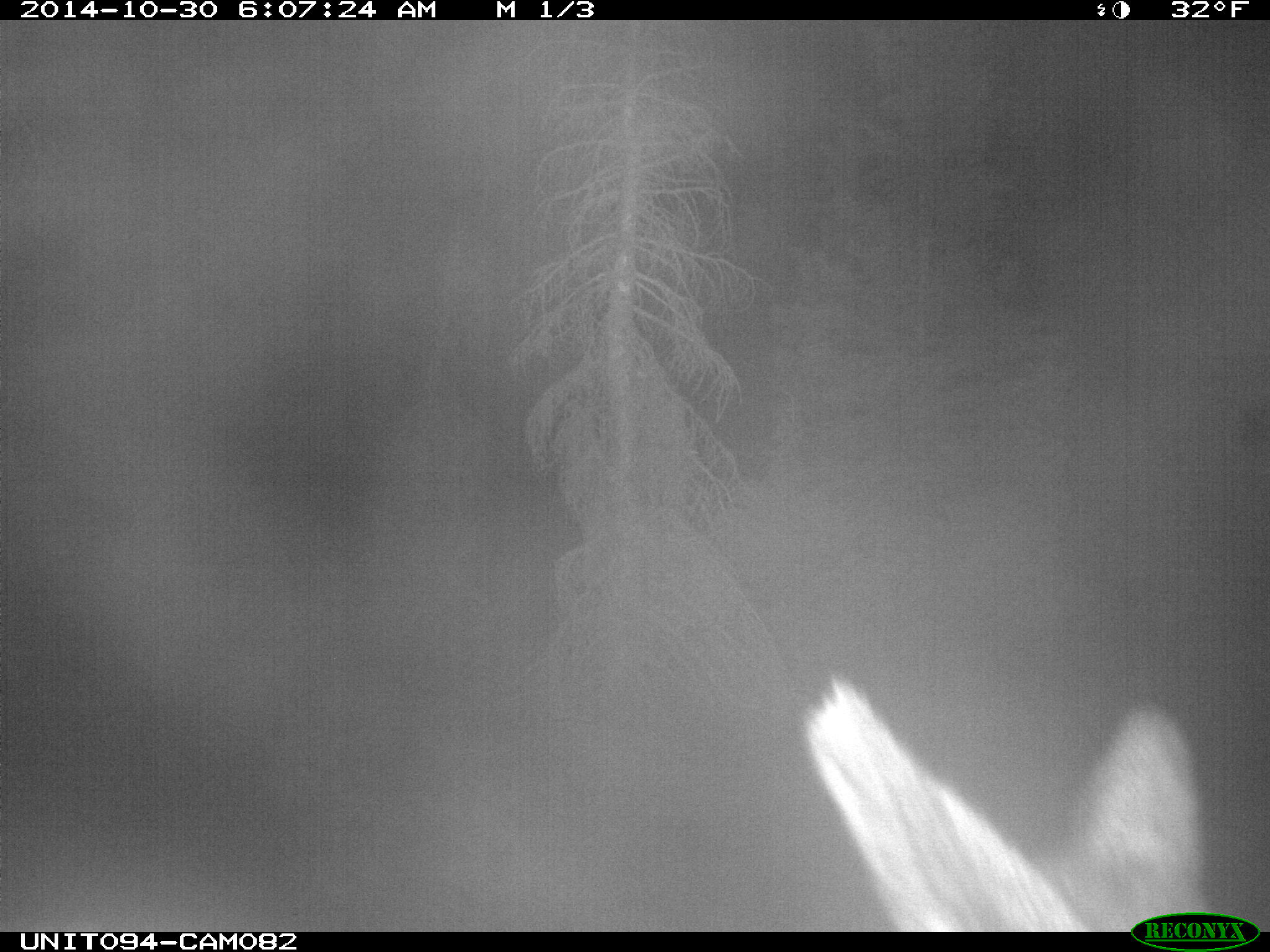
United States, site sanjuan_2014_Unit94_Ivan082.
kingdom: Animalia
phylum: Chordata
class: Mammalia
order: Artiodactyla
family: Cervidae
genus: Cervus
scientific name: Cervus elaphus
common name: red deer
Cervus elaphus (red deer).